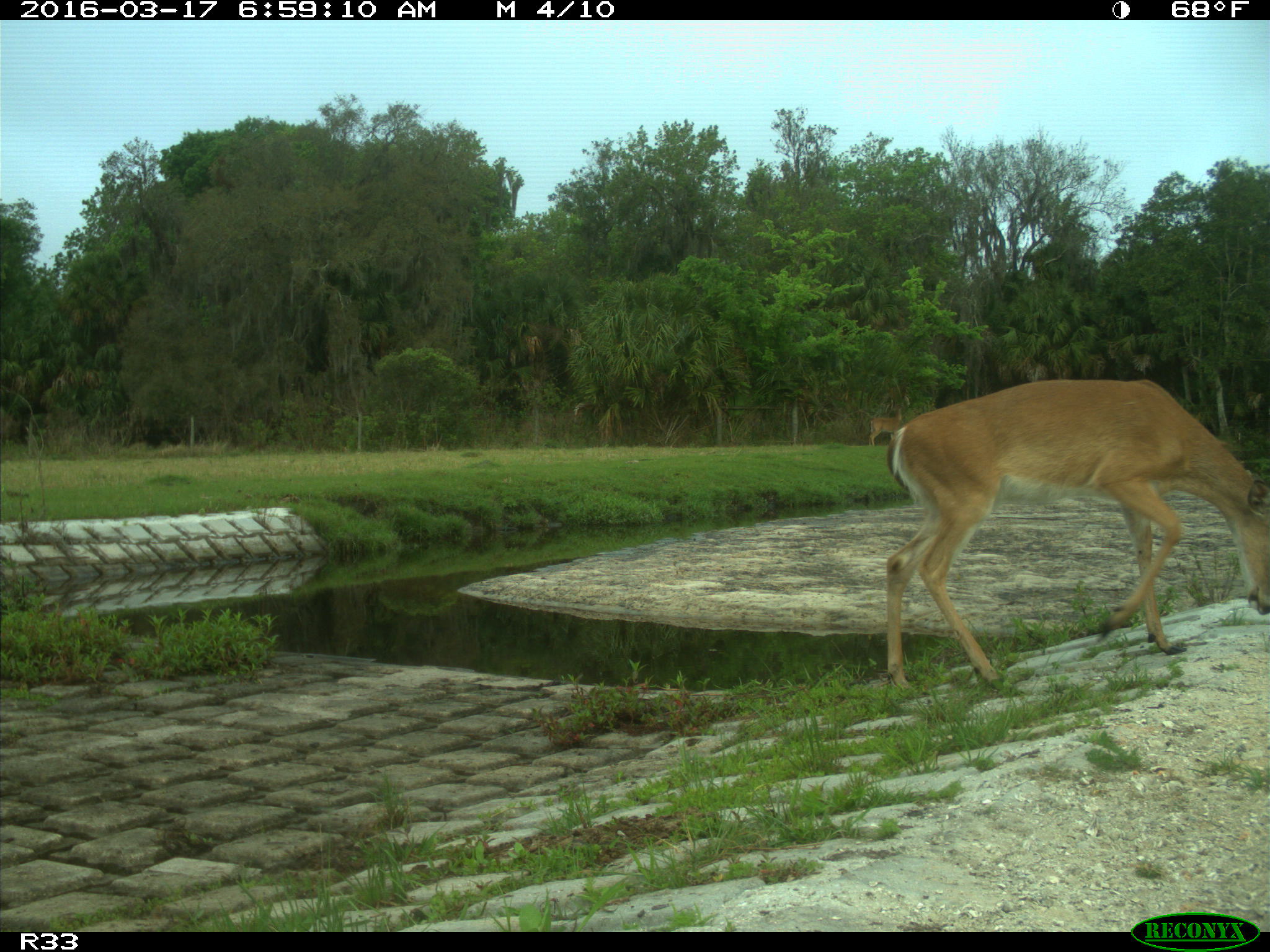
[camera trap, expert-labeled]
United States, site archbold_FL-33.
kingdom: Animalia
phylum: Chordata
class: Mammalia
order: Artiodactyla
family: Cervidae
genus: Odocoileus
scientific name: Odocoileus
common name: deer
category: unidentified deer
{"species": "unidentified deer (deer) (Odocoileus)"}